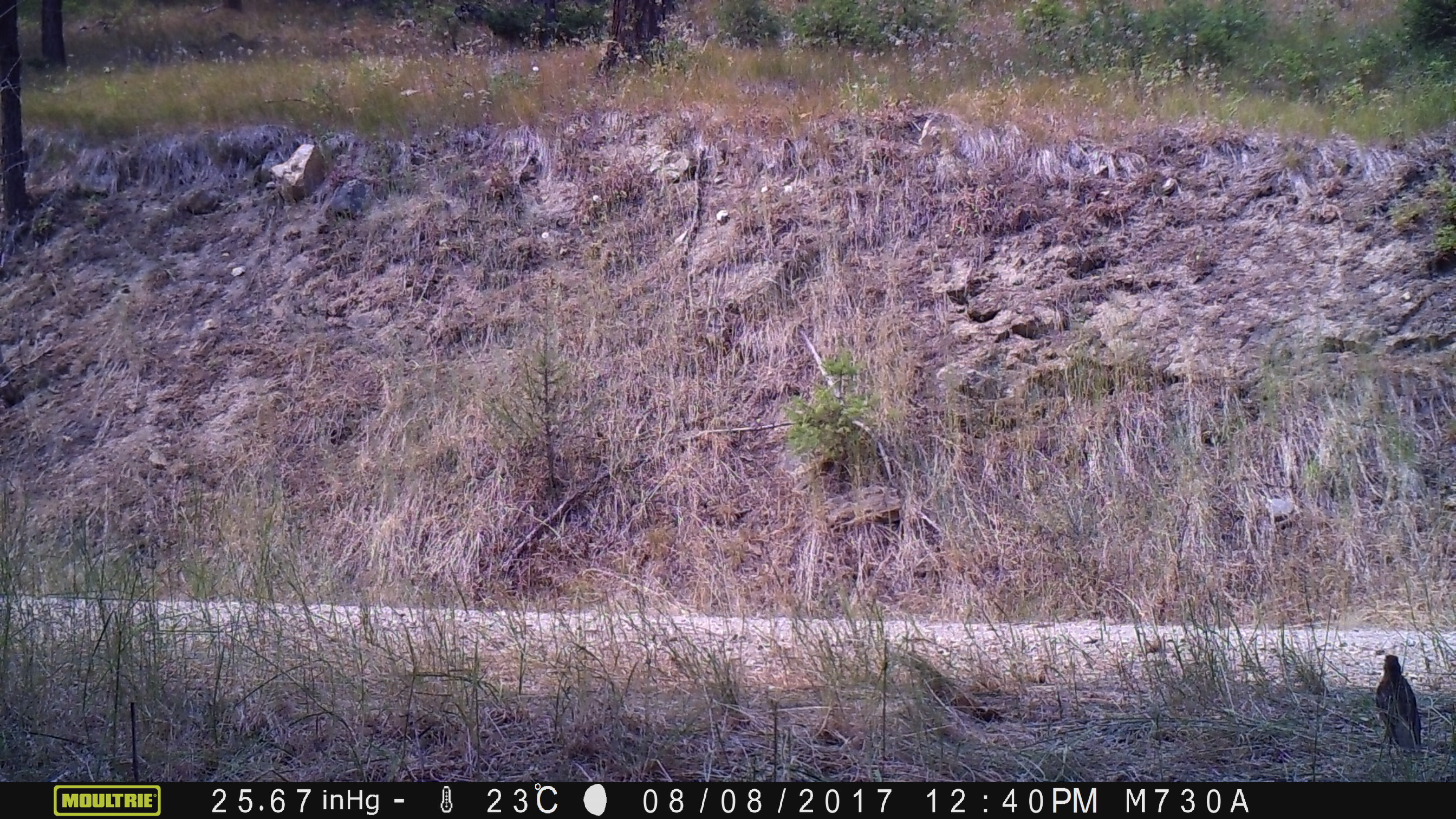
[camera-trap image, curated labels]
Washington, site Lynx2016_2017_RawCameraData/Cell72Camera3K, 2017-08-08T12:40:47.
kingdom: Animalia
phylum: Chordata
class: Aves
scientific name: Aves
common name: birds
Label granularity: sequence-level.